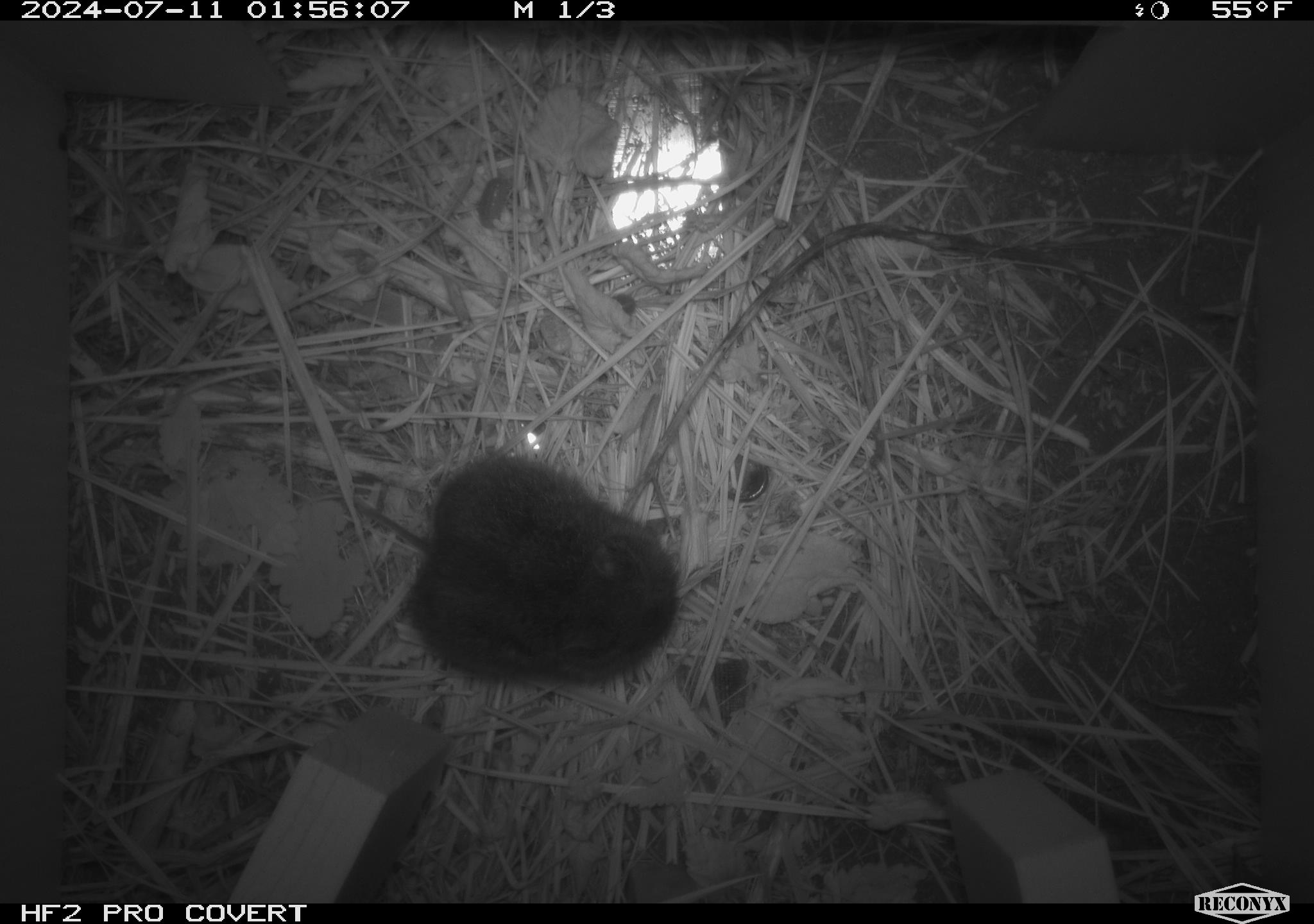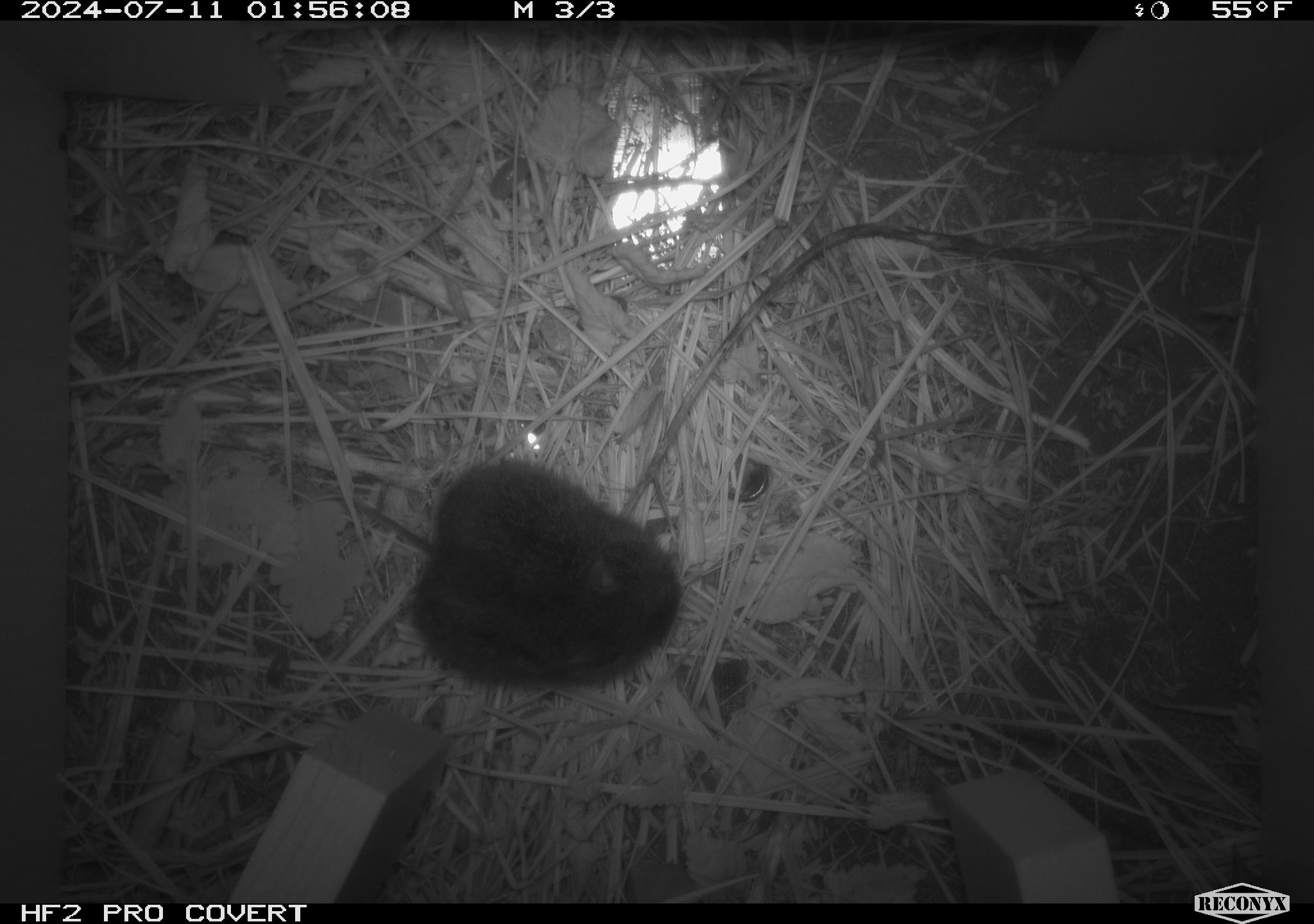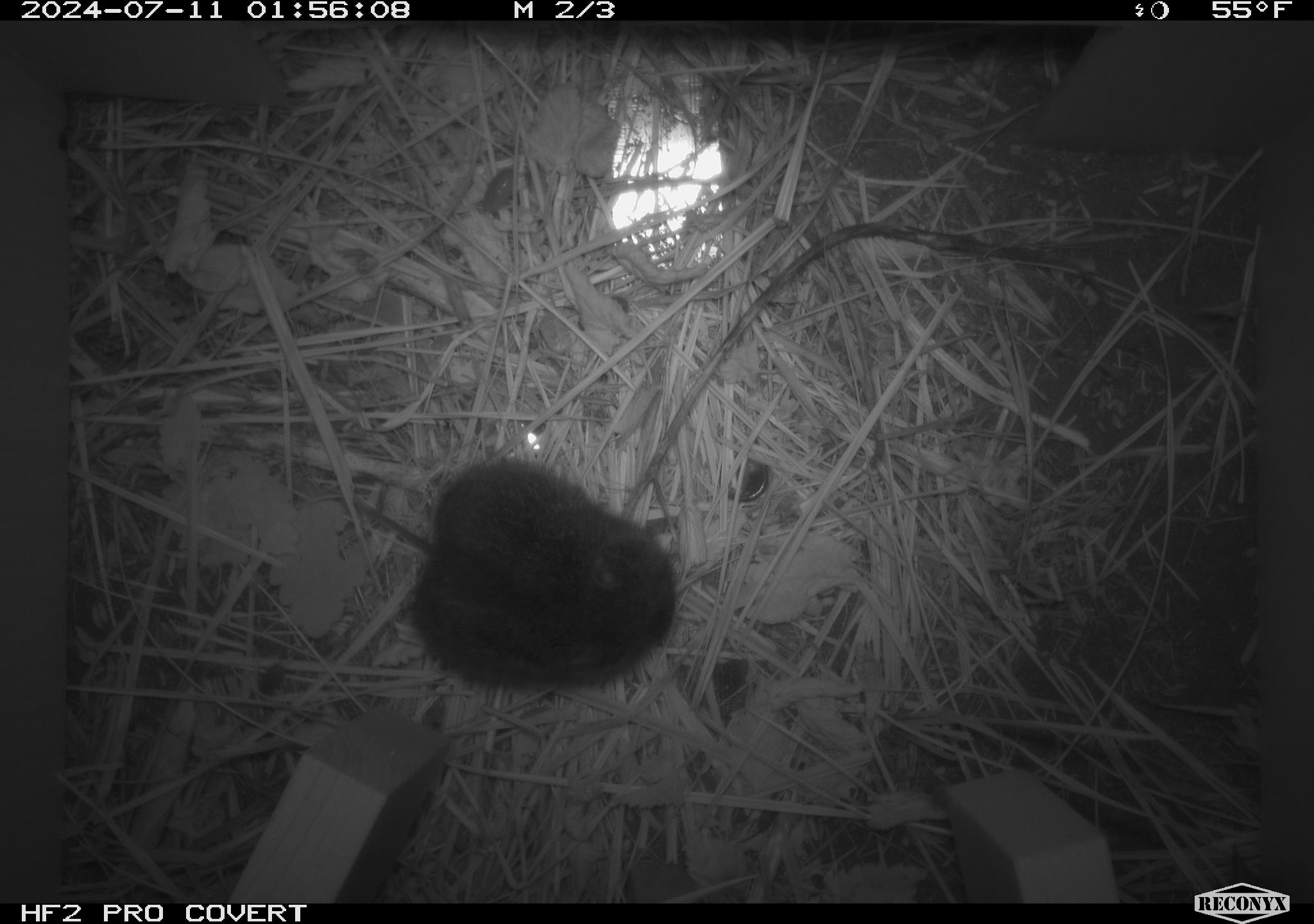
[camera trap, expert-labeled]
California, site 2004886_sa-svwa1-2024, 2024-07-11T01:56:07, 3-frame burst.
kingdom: Animalia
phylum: Chordata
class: Mammalia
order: Rodentia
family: Cricetidae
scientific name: Arvicolinae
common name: voles, lemmings, and muskrats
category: arvicolinae subfamily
Arvicolinae subfamily (voles, lemmings, and muskrats) (Arvicolinae).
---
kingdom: Animalia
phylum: Arthropoda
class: Malacostraca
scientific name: Malacostraca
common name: amphipods, crabs, isopods, krill, lobsters and shrimps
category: malacostracan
Malacostracan (amphipods, crabs, isopods, krill, lobsters and shrimps) (Malacostraca).